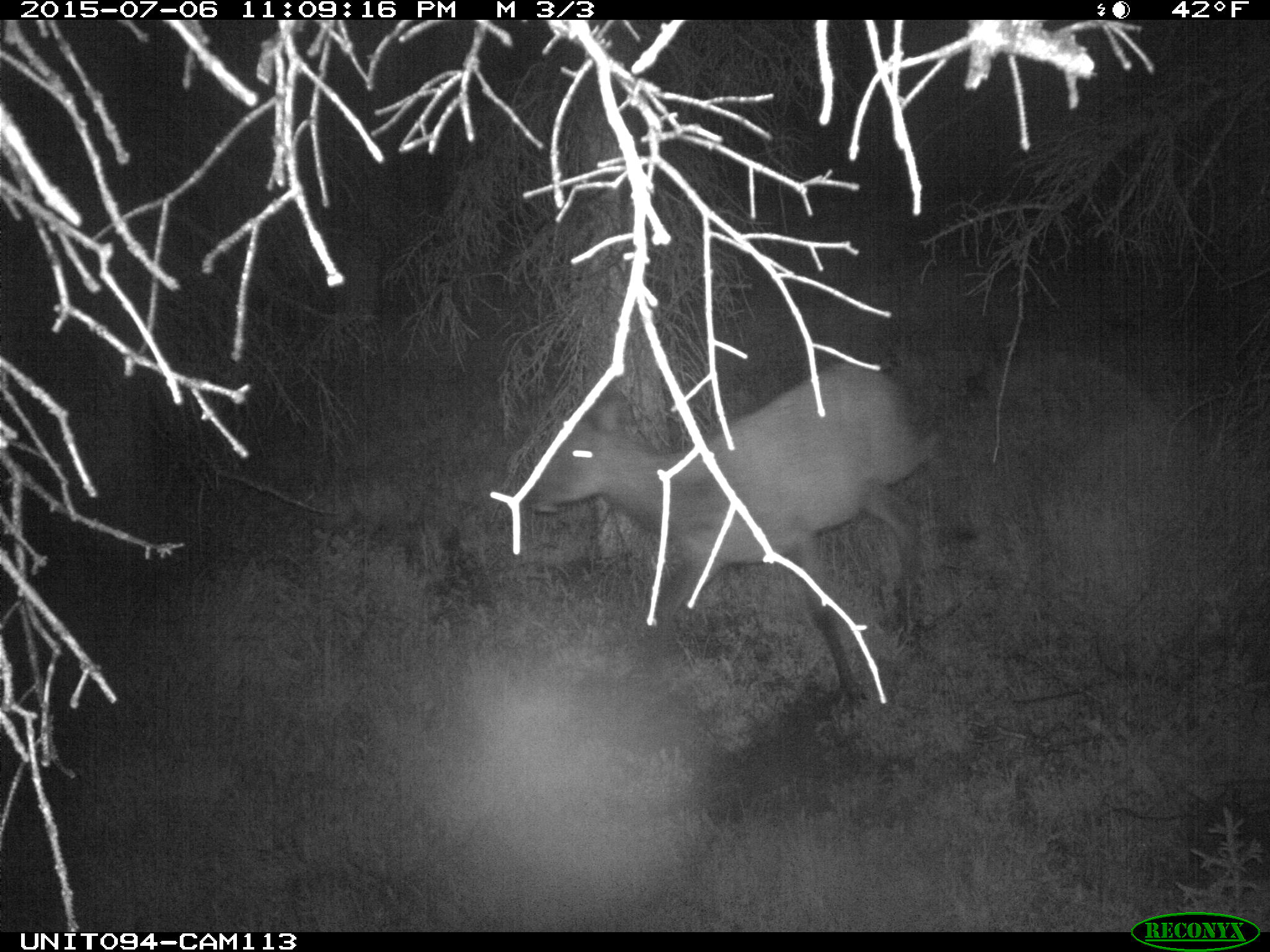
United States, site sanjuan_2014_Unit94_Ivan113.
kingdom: Animalia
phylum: Chordata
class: Mammalia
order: Artiodactyla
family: Cervidae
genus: Cervus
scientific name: Cervus elaphus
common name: red deer